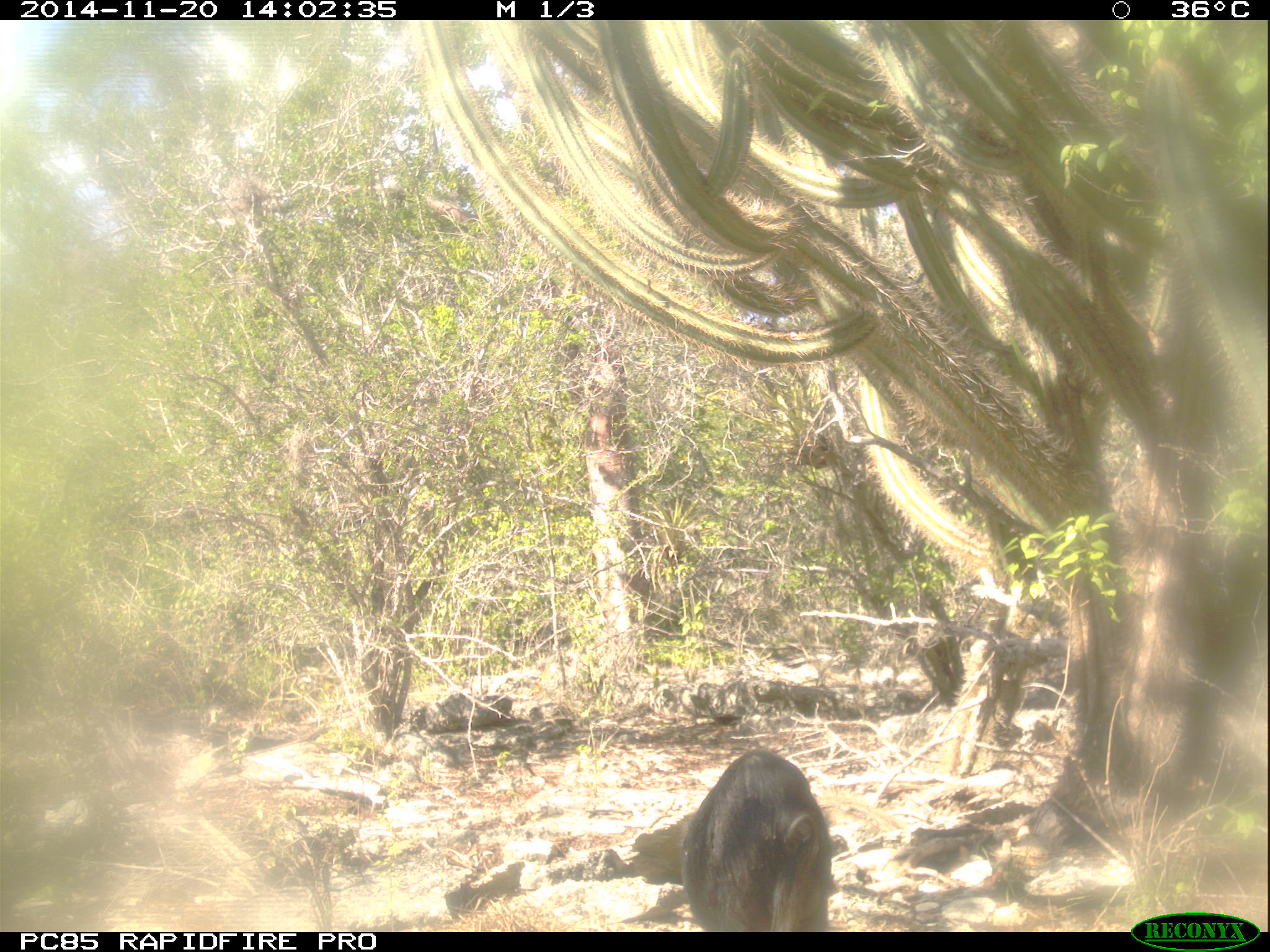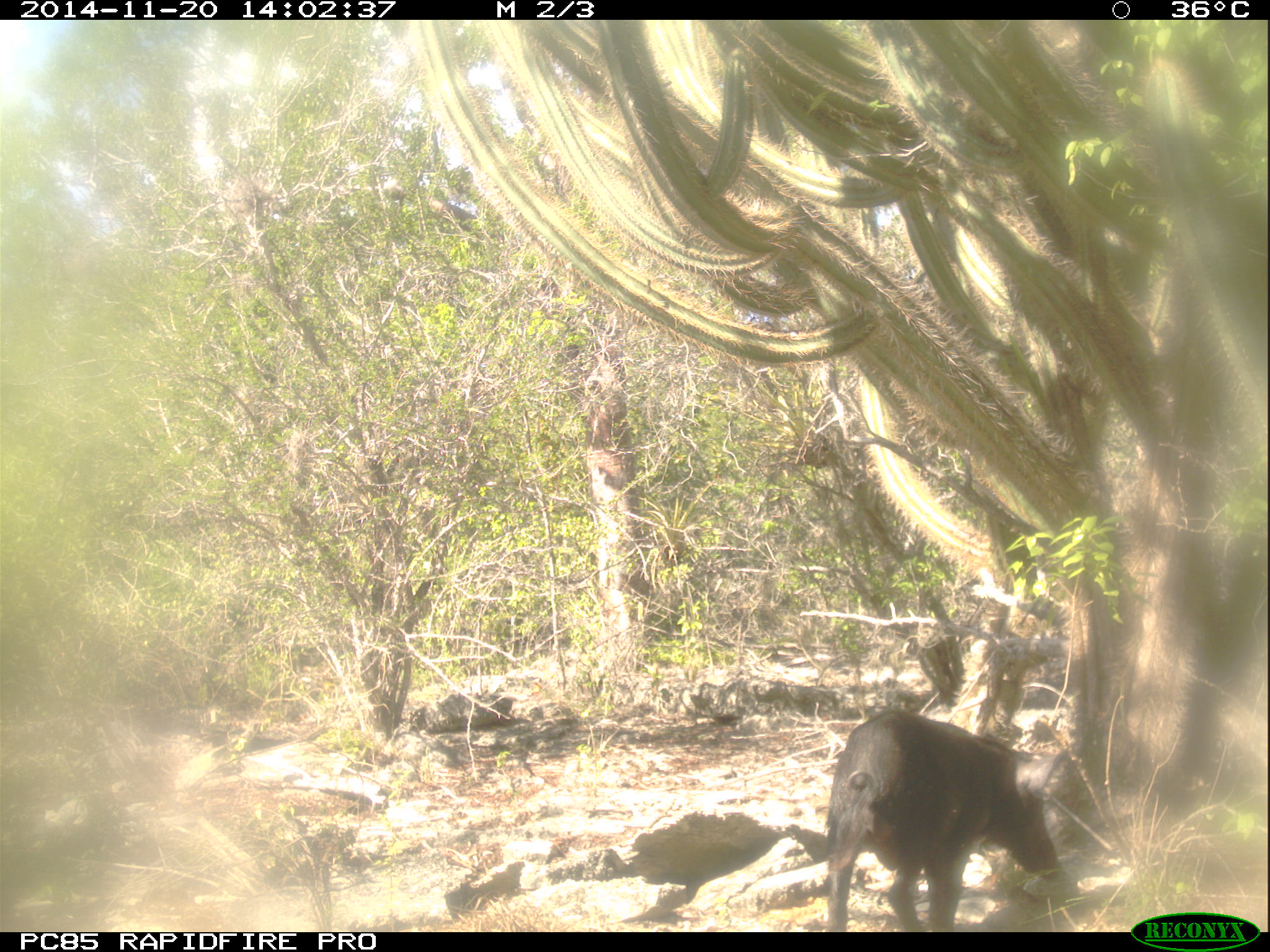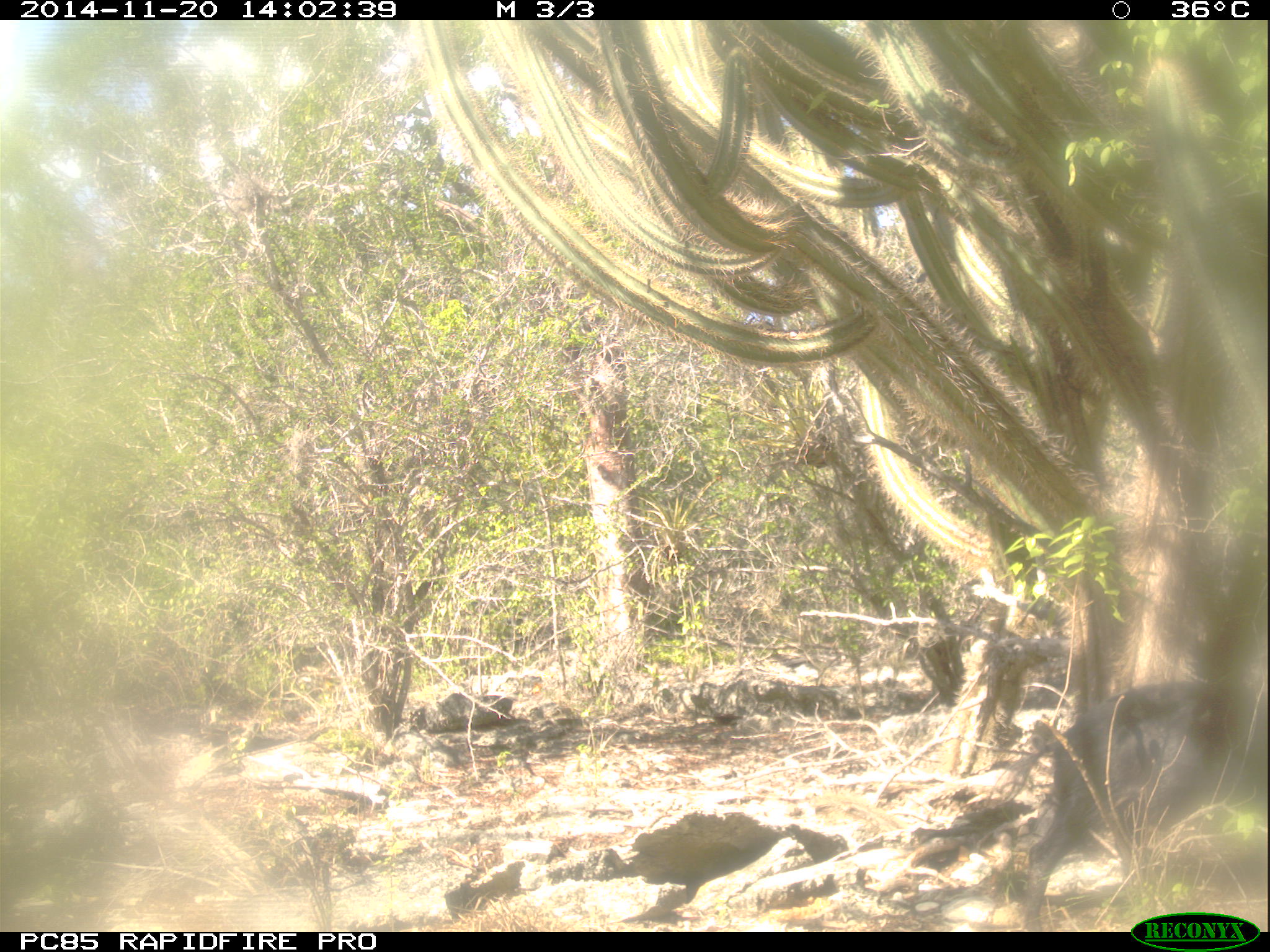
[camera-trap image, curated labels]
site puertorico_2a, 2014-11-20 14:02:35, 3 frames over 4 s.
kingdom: Animalia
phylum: Chordata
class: Mammalia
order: Artiodactyla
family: Suidae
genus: Sus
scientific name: Sus scrofa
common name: pig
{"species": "pig (Sus scrofa)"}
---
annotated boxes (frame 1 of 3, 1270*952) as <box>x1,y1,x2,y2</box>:
pig: <box>680,748,833,935</box>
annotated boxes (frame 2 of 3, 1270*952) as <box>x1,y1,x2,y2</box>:
pig: <box>816,712,1064,932</box>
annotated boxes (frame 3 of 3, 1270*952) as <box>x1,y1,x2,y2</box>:
pig: <box>993,675,1270,912</box>